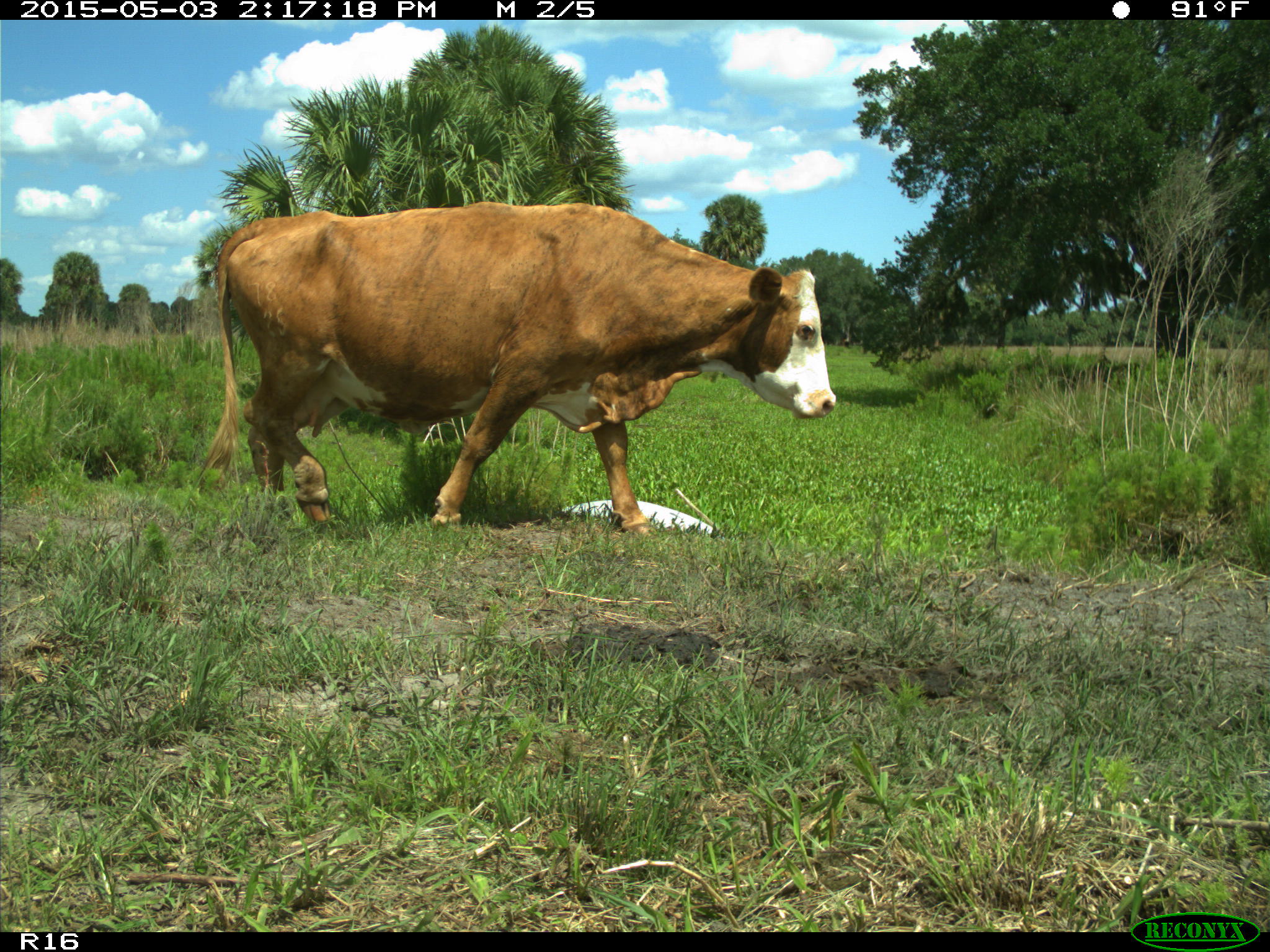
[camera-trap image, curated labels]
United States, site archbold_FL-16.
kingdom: Animalia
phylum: Chordata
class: Mammalia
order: Artiodactyla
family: Bovidae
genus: Bos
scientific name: Bos taurus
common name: domestic cow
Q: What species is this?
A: Bos taurus (domestic cow).